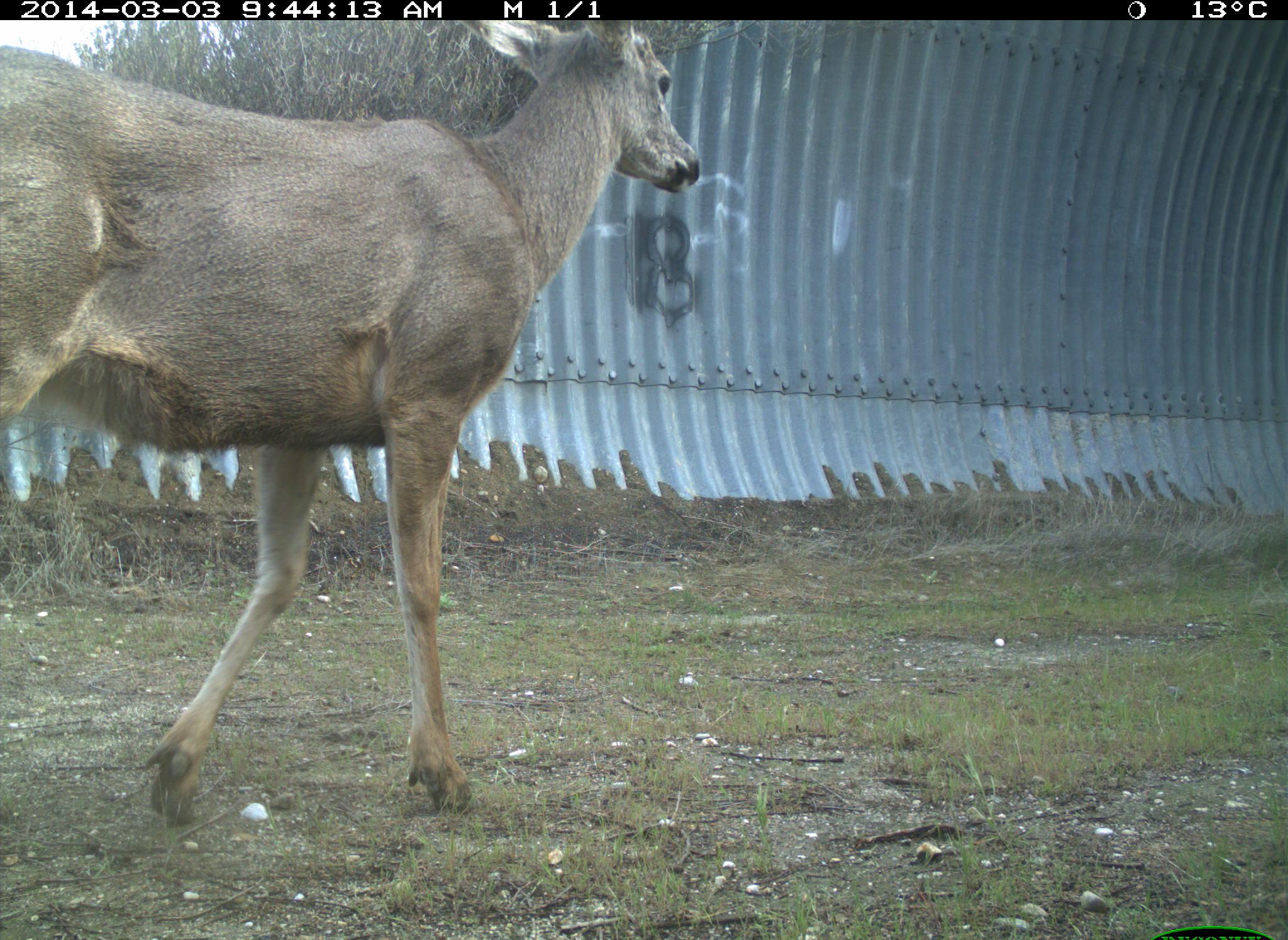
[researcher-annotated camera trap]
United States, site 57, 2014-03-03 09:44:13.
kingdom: Animalia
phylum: Chordata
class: Mammalia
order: Artiodactyla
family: Cervidae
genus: Odocoileus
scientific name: Odocoileus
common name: deer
Deer (Odocoileus).